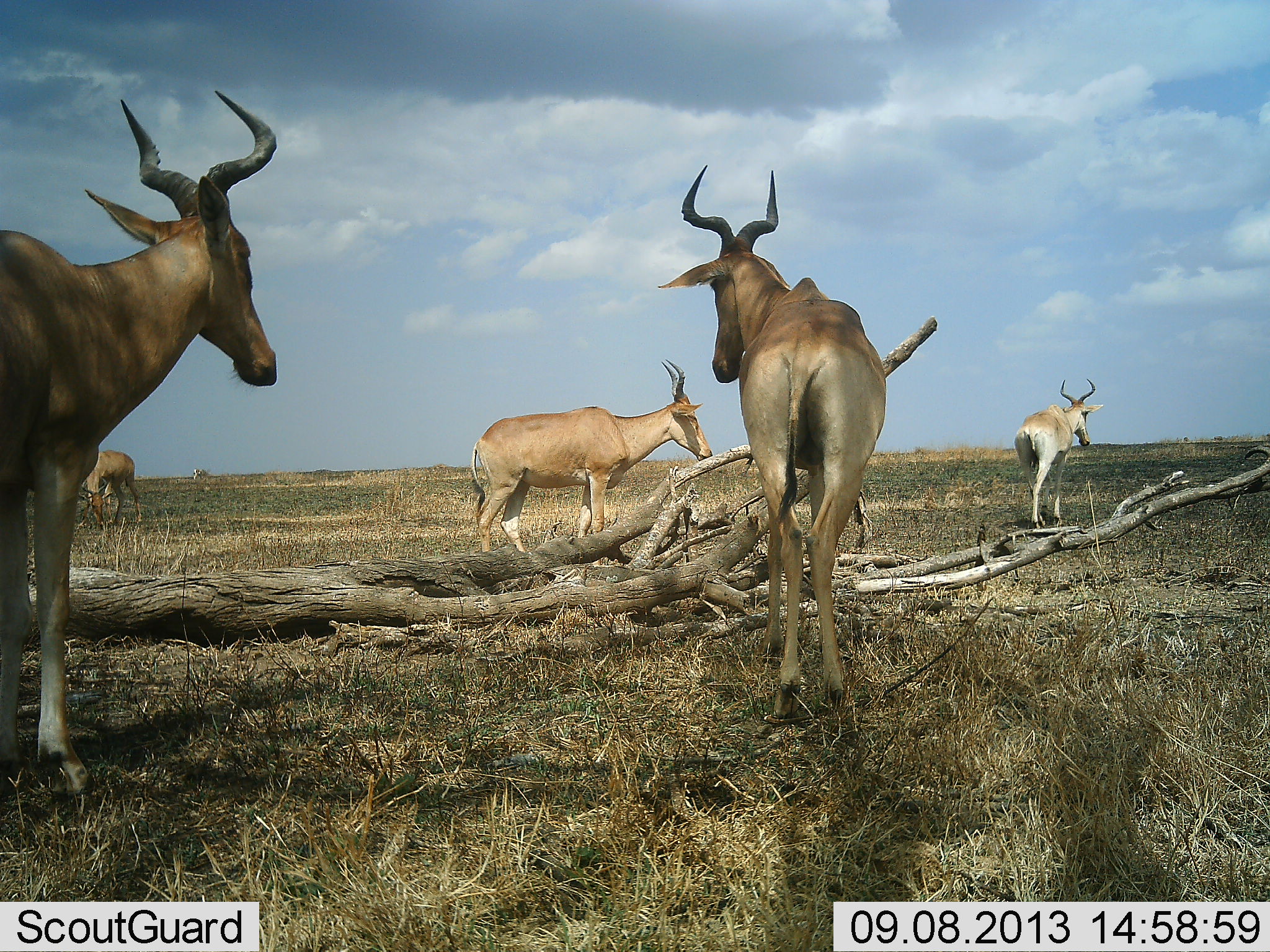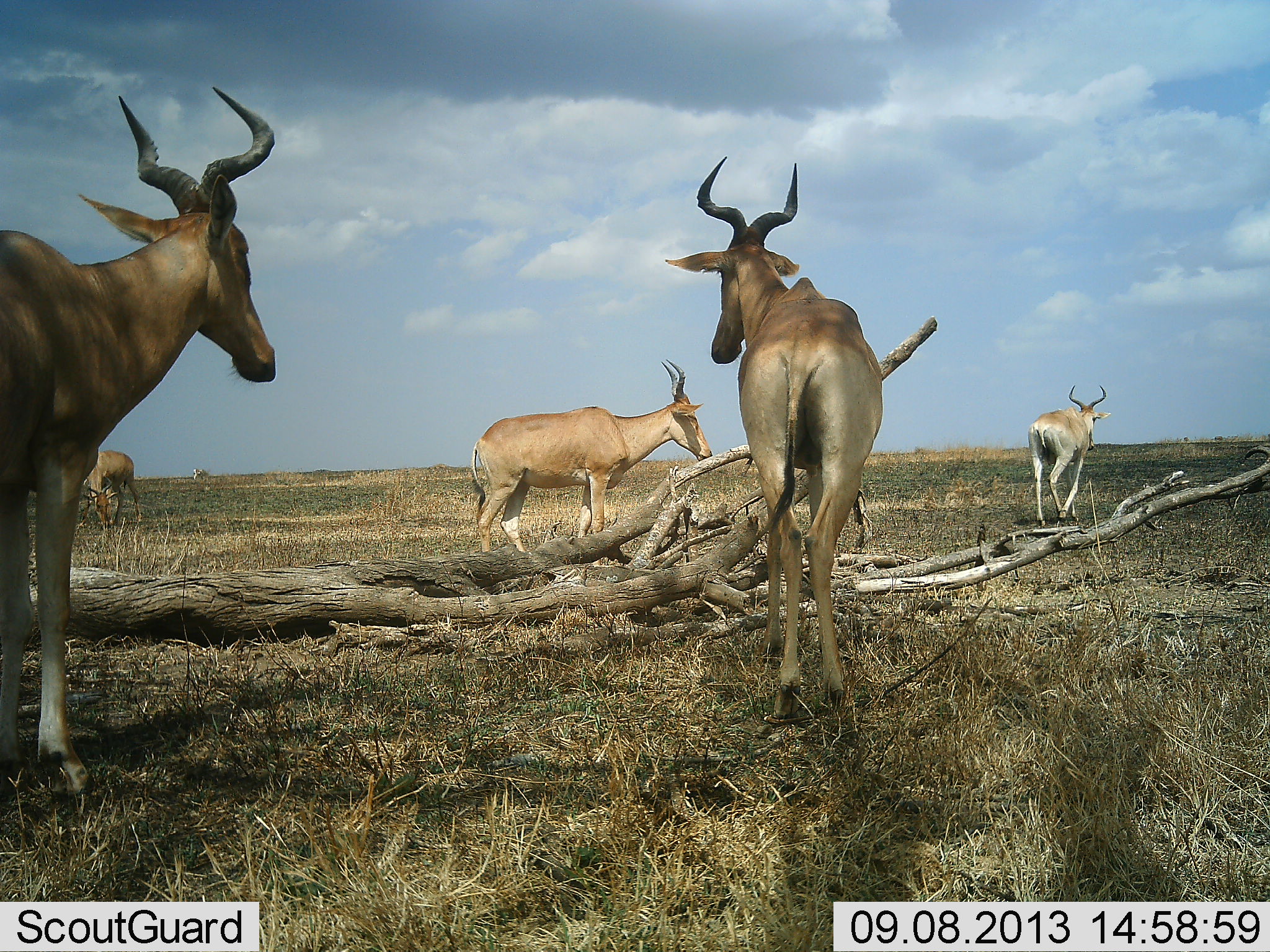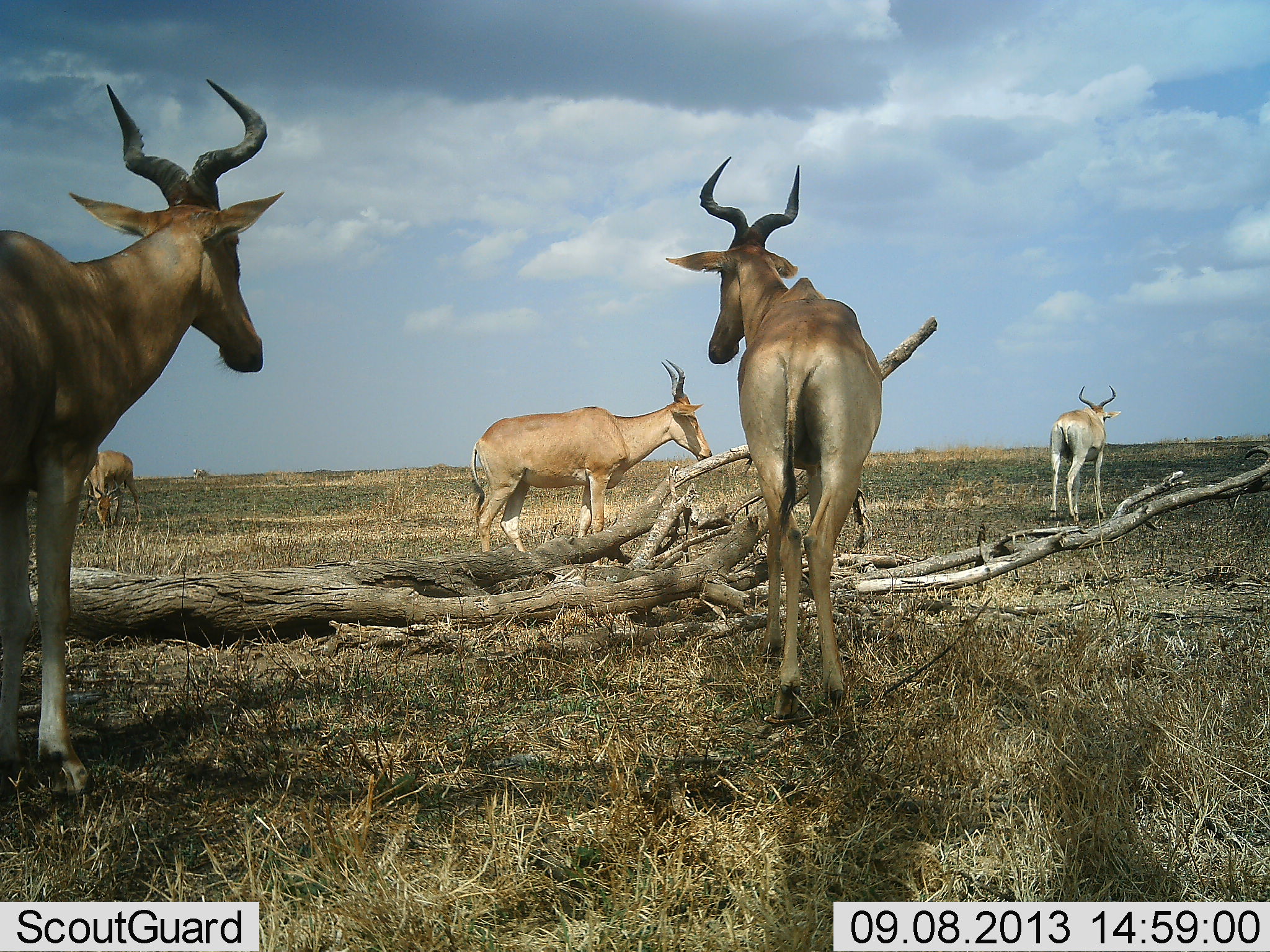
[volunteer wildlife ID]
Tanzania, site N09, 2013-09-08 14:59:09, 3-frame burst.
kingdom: Animalia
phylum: Chordata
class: Mammalia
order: Artiodactyla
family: Bovidae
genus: Alcelaphus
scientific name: Alcelaphus buselaphus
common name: hartebeest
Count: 5.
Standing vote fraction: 94%.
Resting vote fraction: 6%.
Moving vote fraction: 50%.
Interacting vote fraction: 0%.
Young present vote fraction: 0%.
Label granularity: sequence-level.